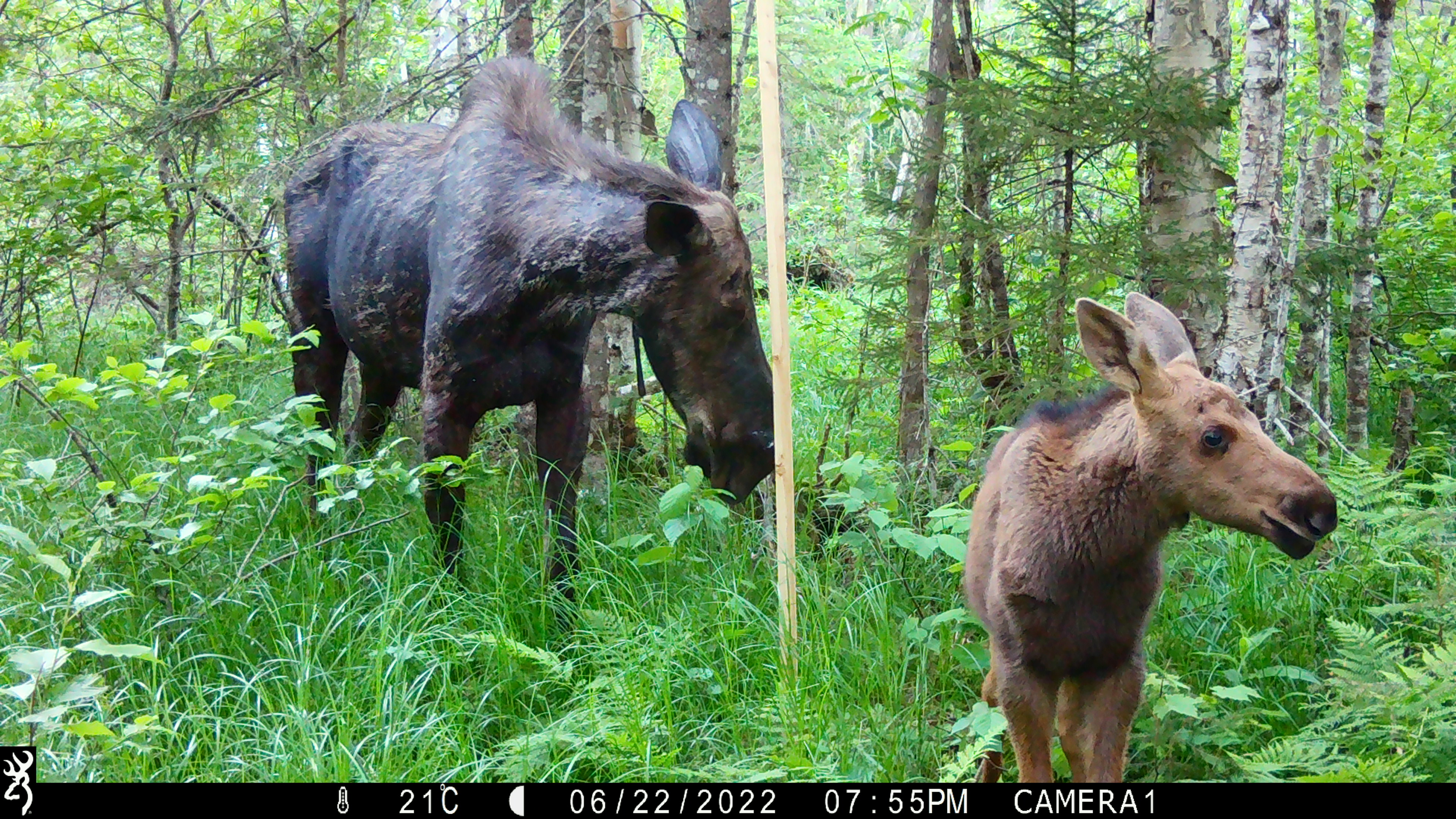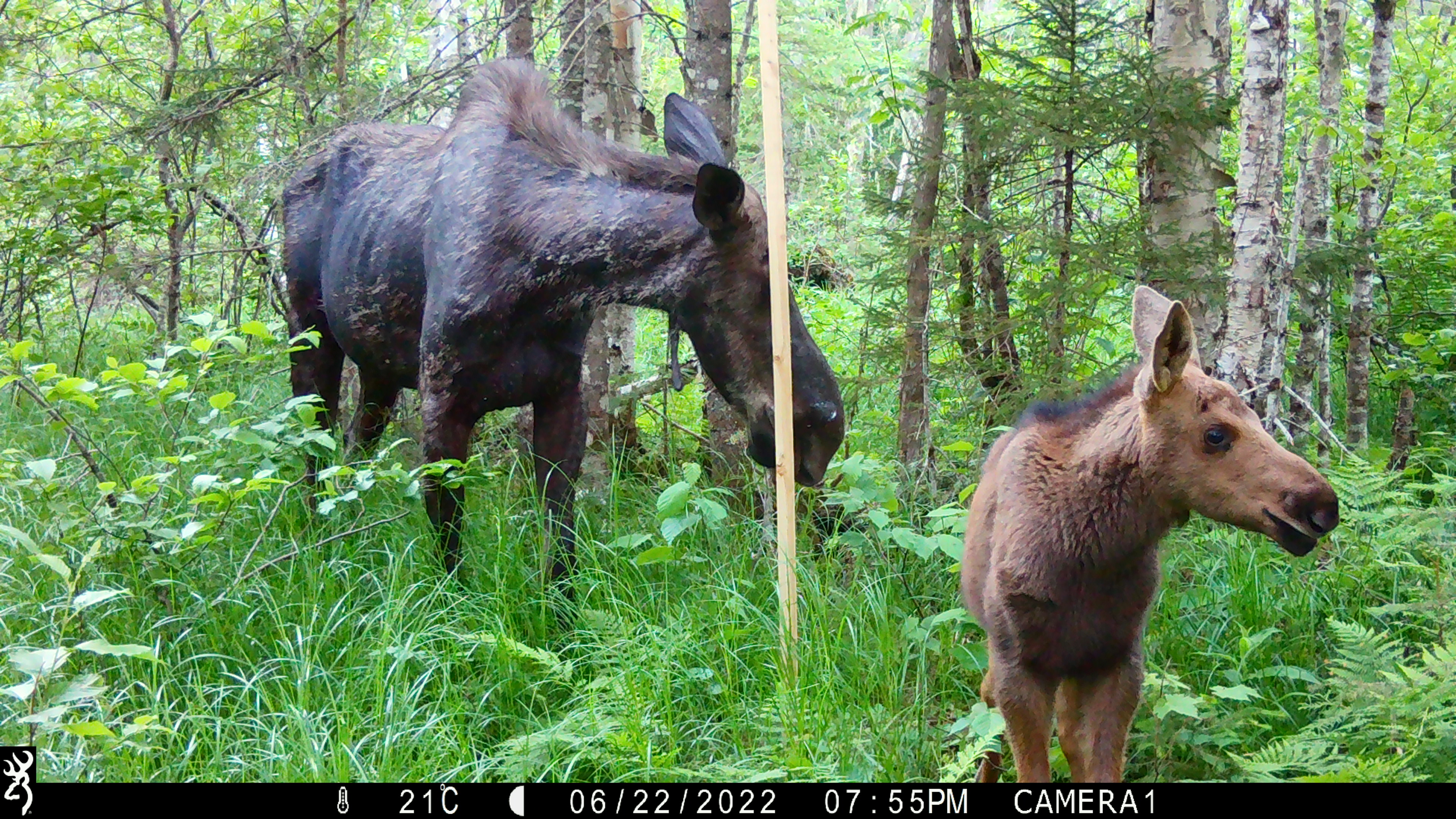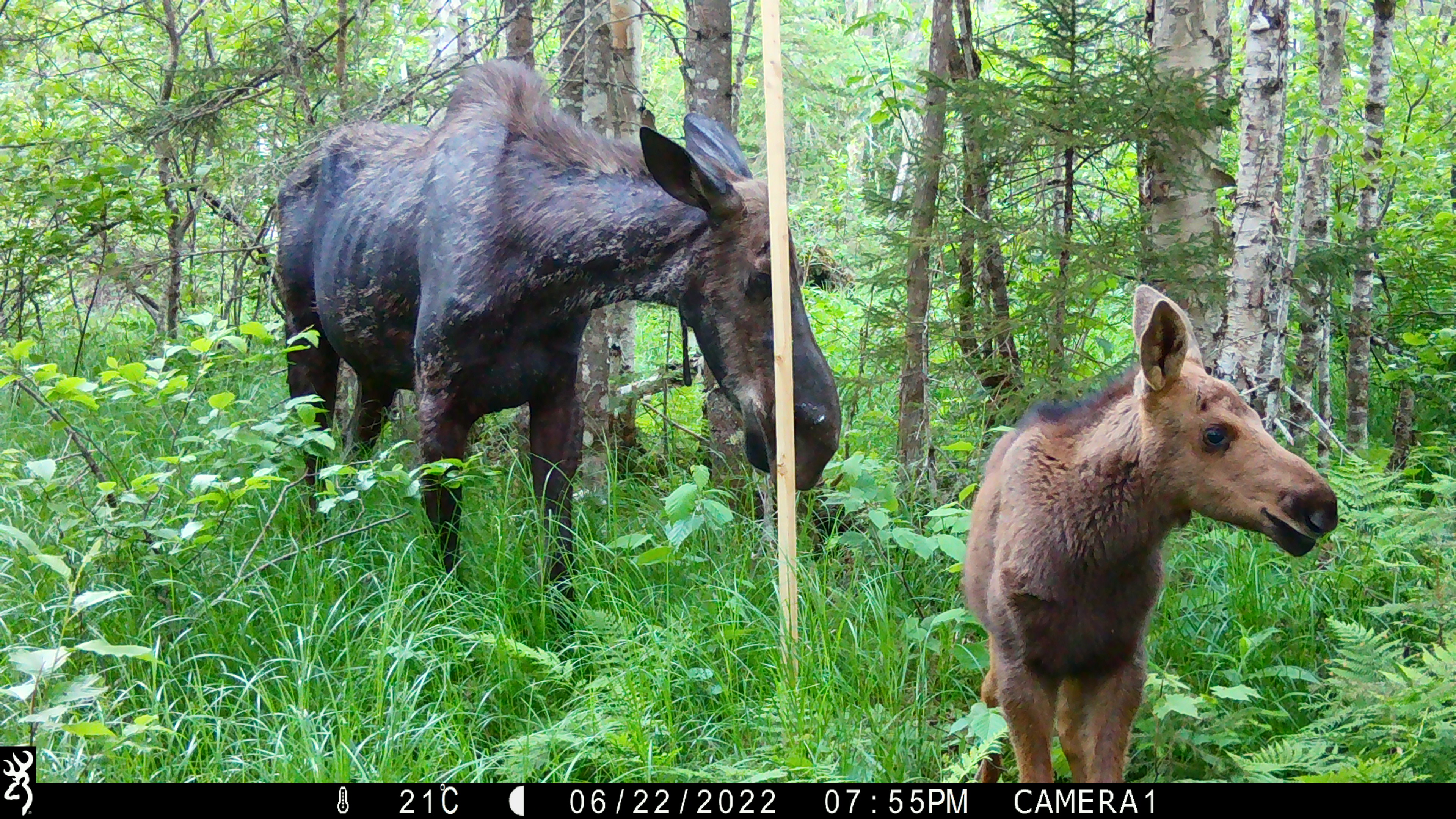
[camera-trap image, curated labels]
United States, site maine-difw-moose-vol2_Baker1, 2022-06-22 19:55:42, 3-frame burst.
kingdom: Animalia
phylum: Chordata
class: Mammalia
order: Artiodactyla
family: Cervidae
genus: Alces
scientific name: Alces alces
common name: moose